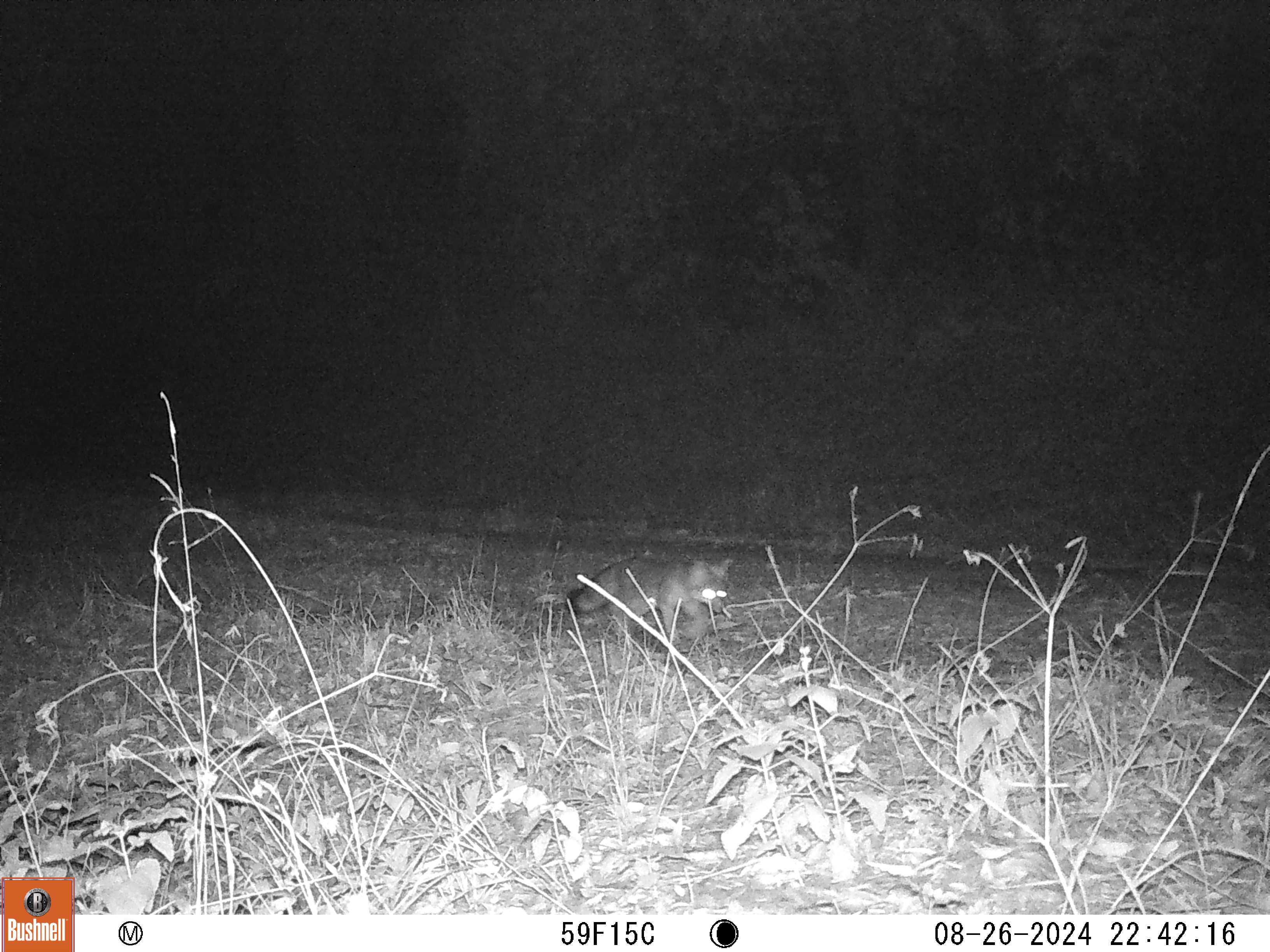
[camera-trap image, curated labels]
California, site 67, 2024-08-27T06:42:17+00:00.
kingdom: Animalia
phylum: Chordata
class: Mammalia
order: Carnivora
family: Canidae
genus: Urocyon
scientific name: Urocyon cinereoargenteus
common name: gray fox